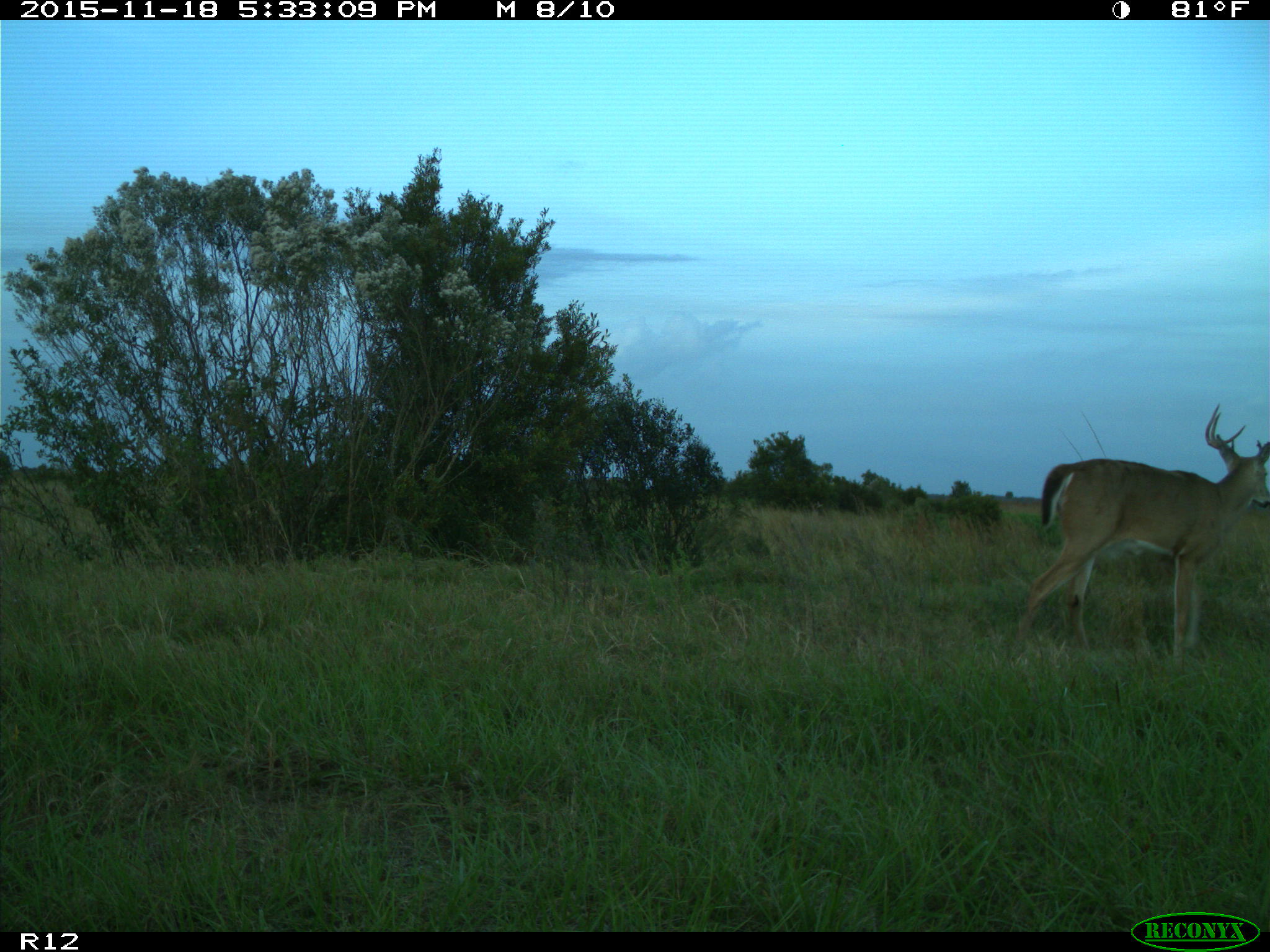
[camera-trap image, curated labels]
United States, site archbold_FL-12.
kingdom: Animalia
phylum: Chordata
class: Mammalia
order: Artiodactyla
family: Cervidae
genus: Odocoileus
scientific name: Odocoileus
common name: deer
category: unidentified deer